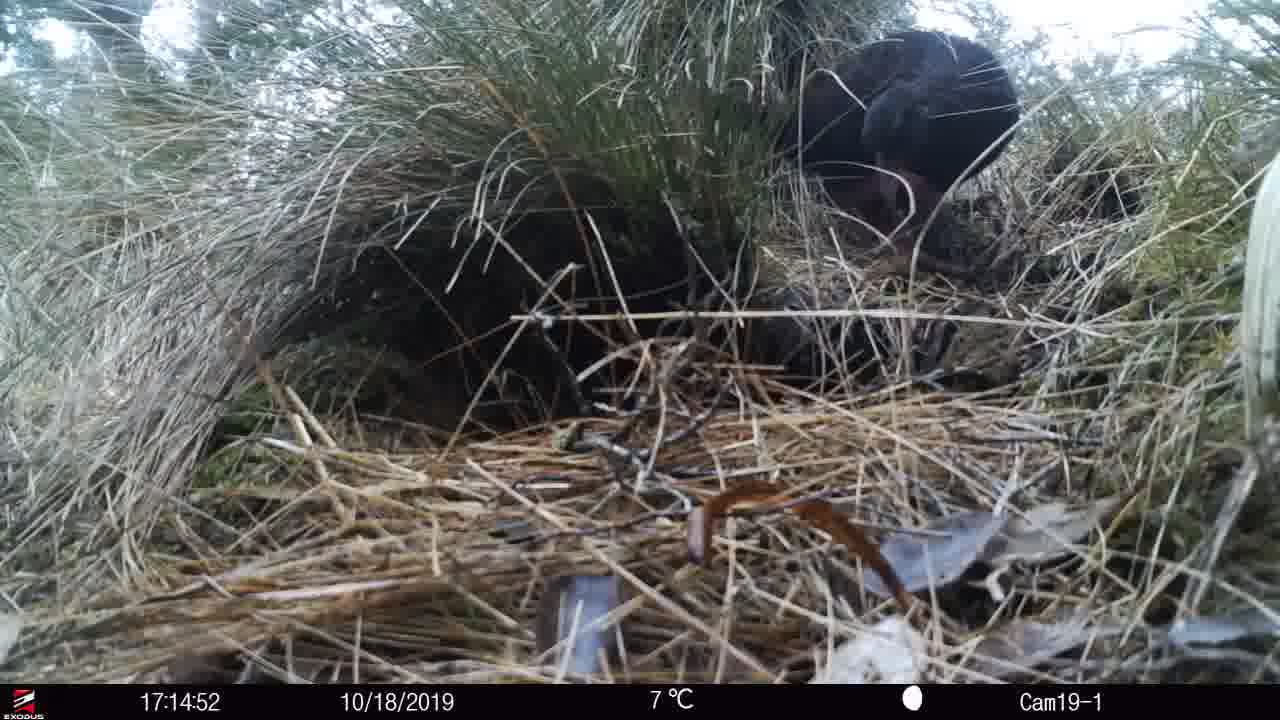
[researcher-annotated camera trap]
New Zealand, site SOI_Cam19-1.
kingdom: Animalia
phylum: Chordata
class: Aves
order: Gruiformes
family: Rallidae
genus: Gallirallus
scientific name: Gallirallus australis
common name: weka